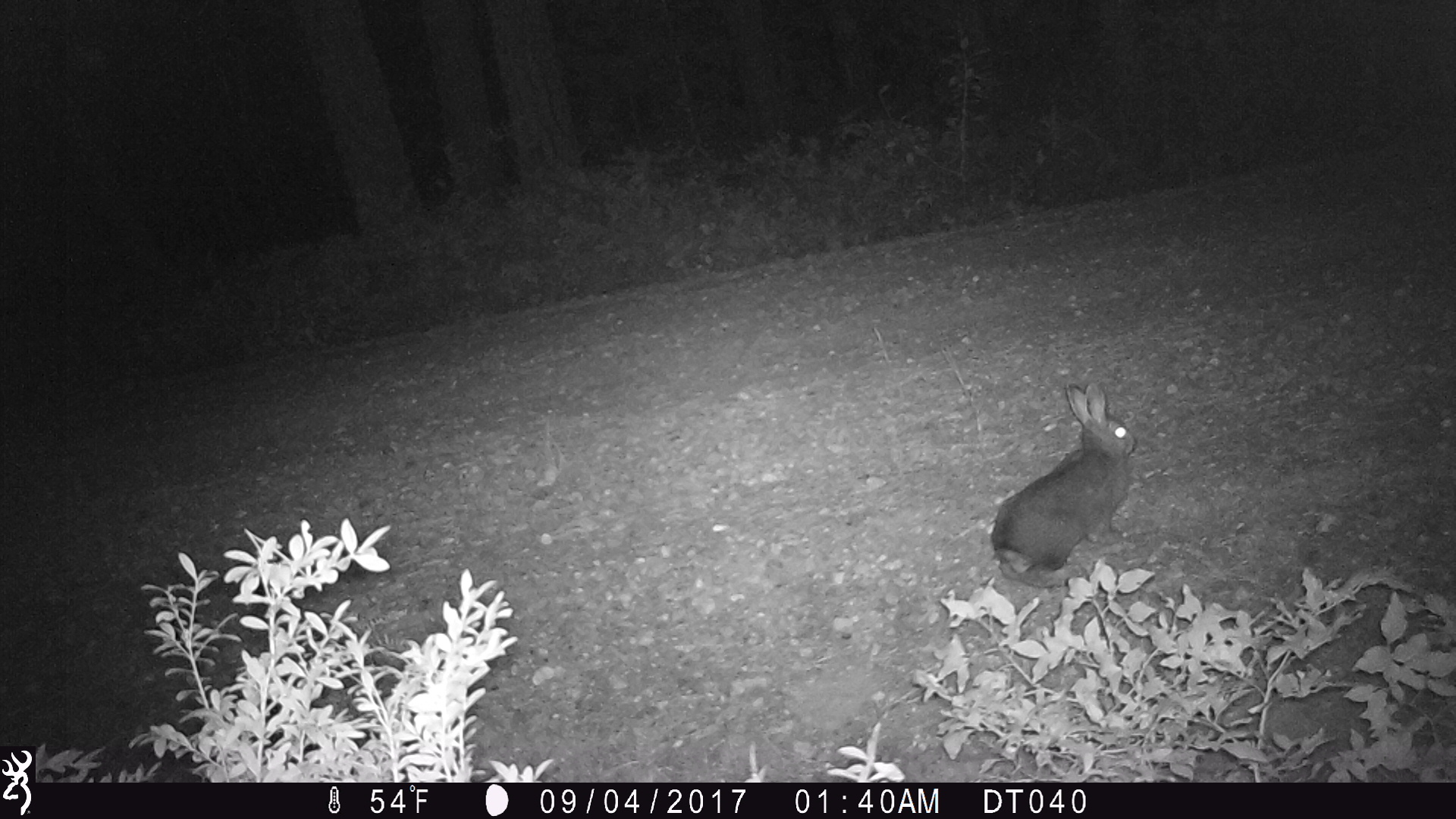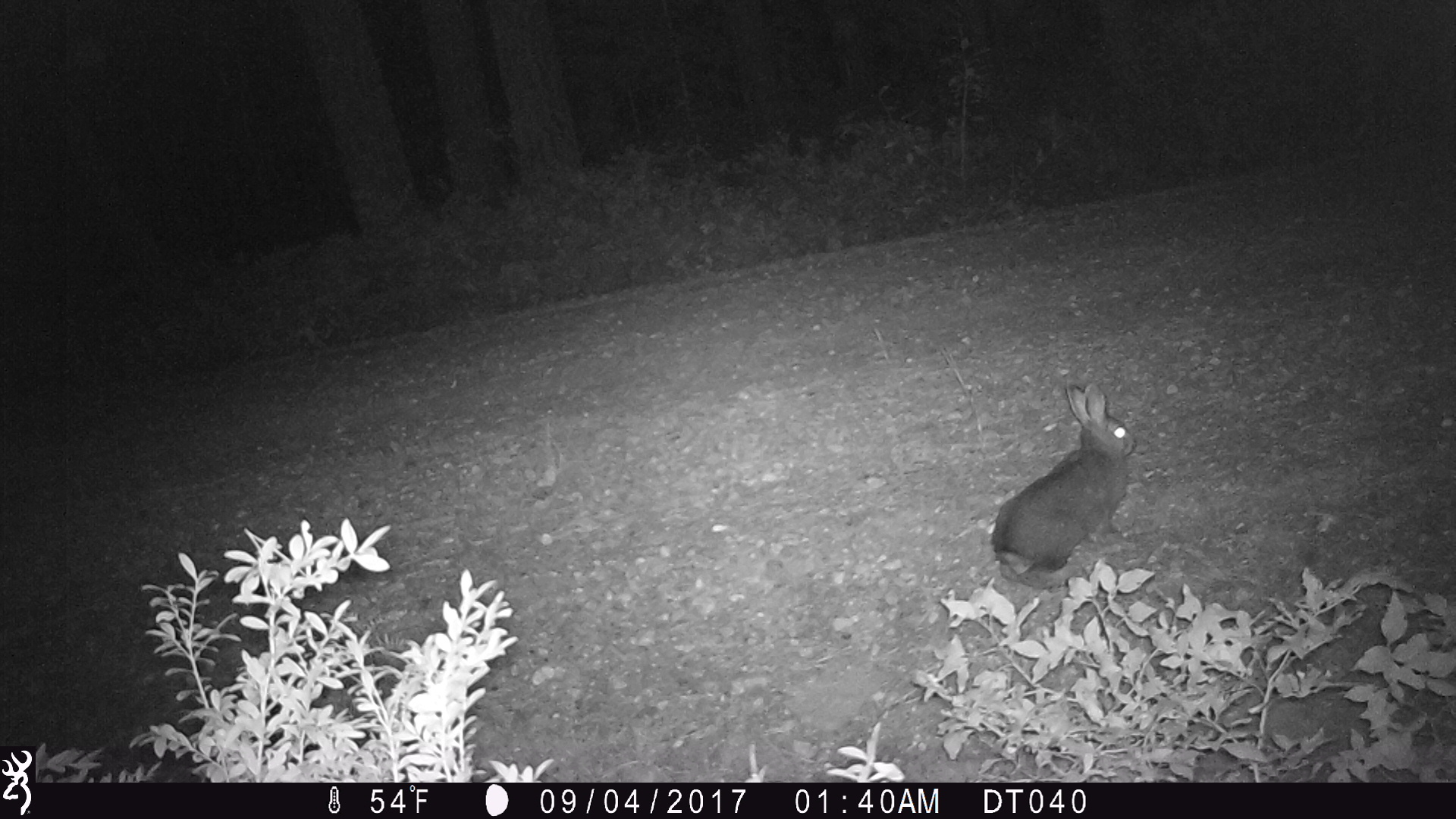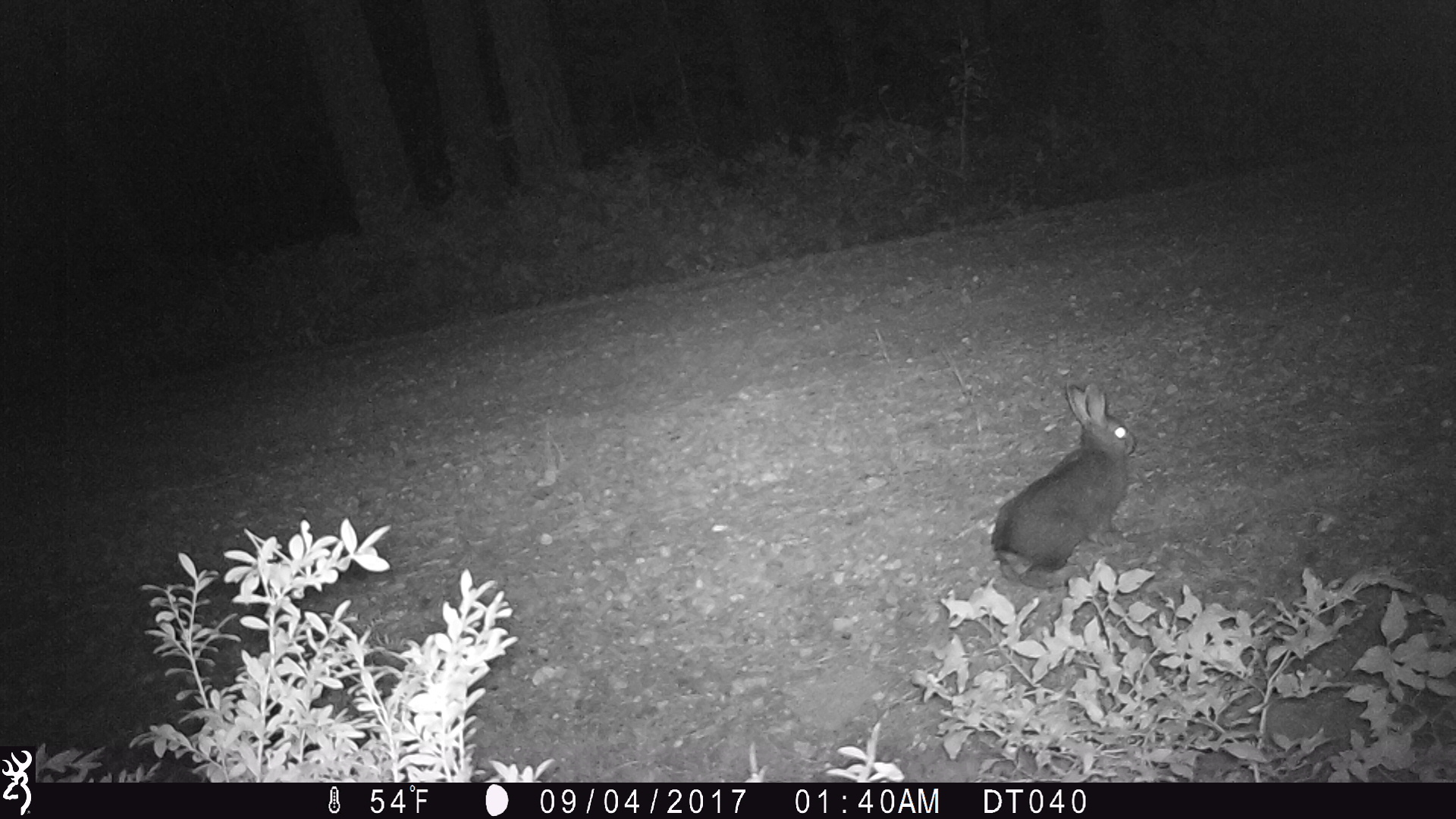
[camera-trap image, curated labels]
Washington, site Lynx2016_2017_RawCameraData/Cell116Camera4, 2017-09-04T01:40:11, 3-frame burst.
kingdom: Animalia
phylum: Chordata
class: Mammalia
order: Lagomorpha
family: Leporidae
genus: Lepus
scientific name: Lepus americanus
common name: snowshoe hare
Lepus americanus (snowshoe hare). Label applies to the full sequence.